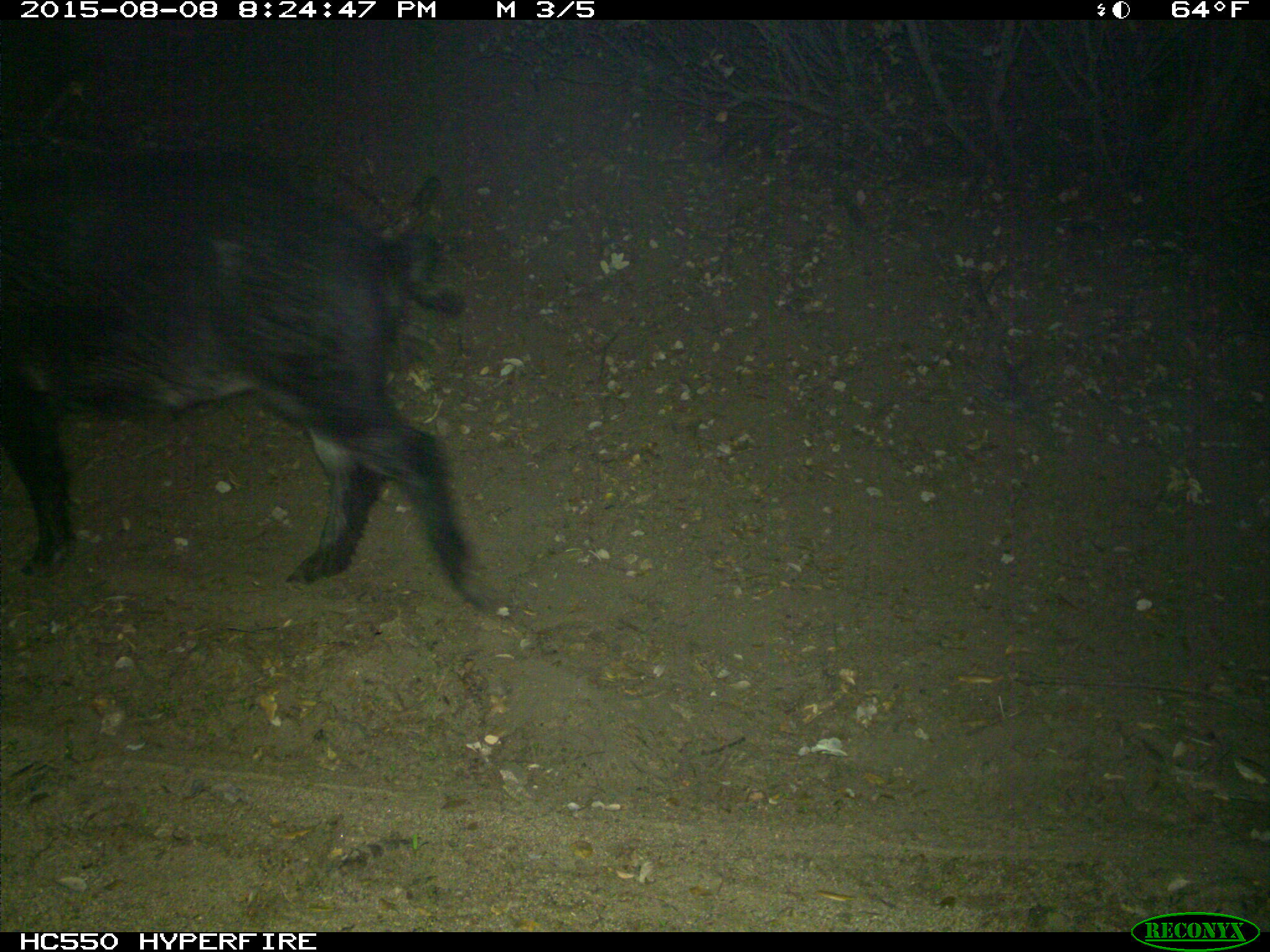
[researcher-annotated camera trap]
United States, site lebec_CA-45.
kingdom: Animalia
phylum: Chordata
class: Mammalia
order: Artiodactyla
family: Suidae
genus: Sus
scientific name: Sus scrofa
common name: wild boar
Sus scrofa (wild boar).